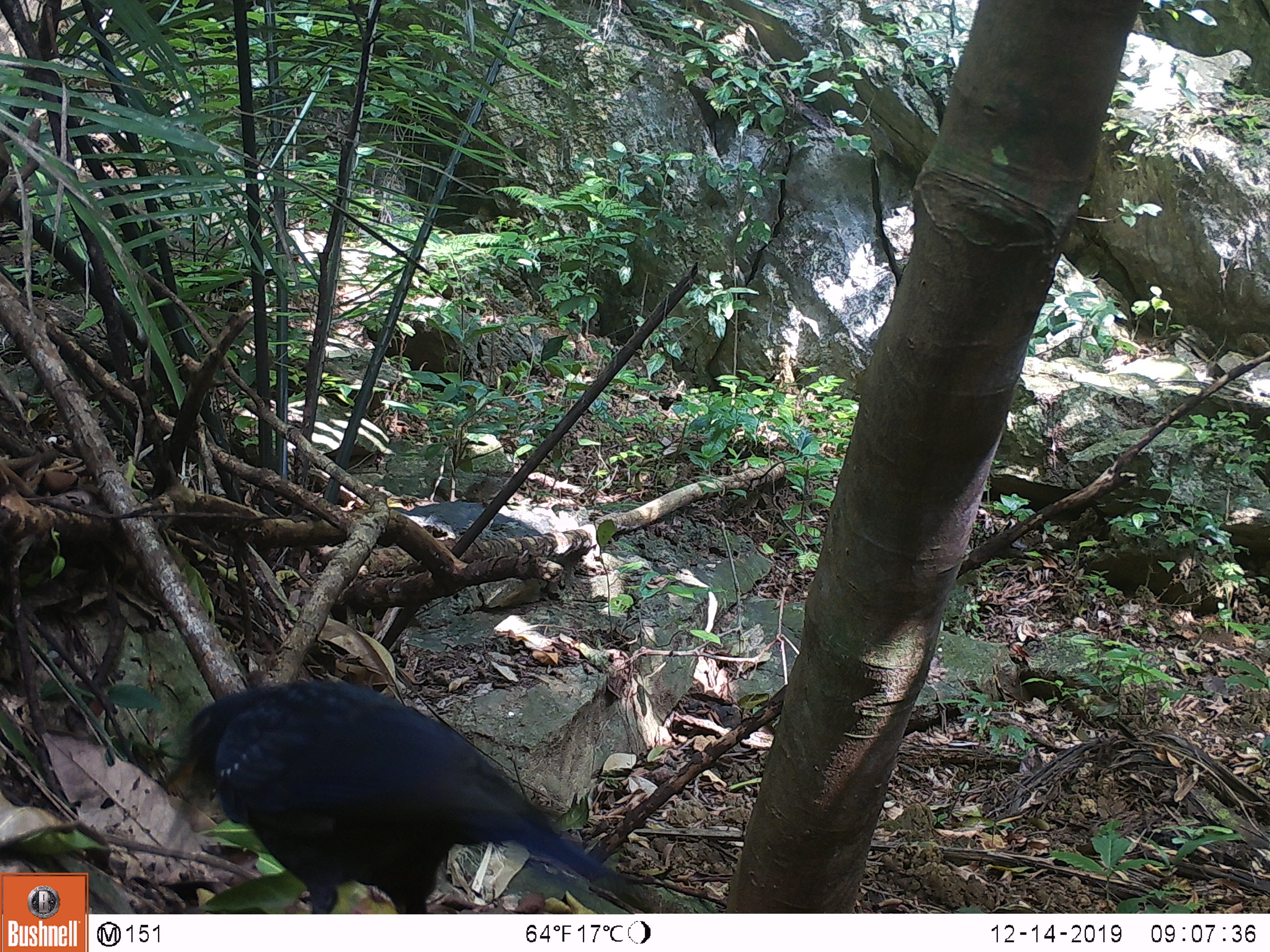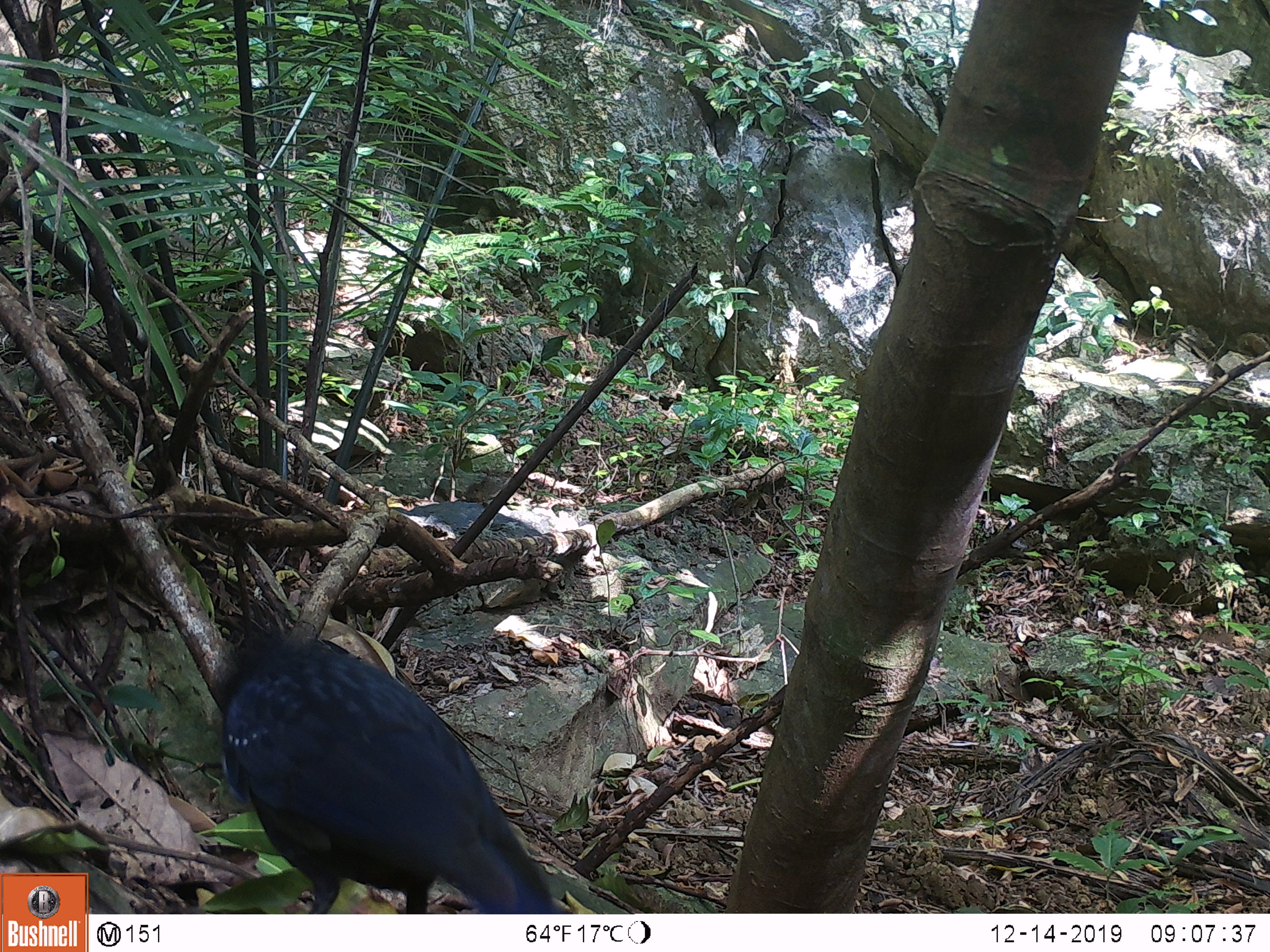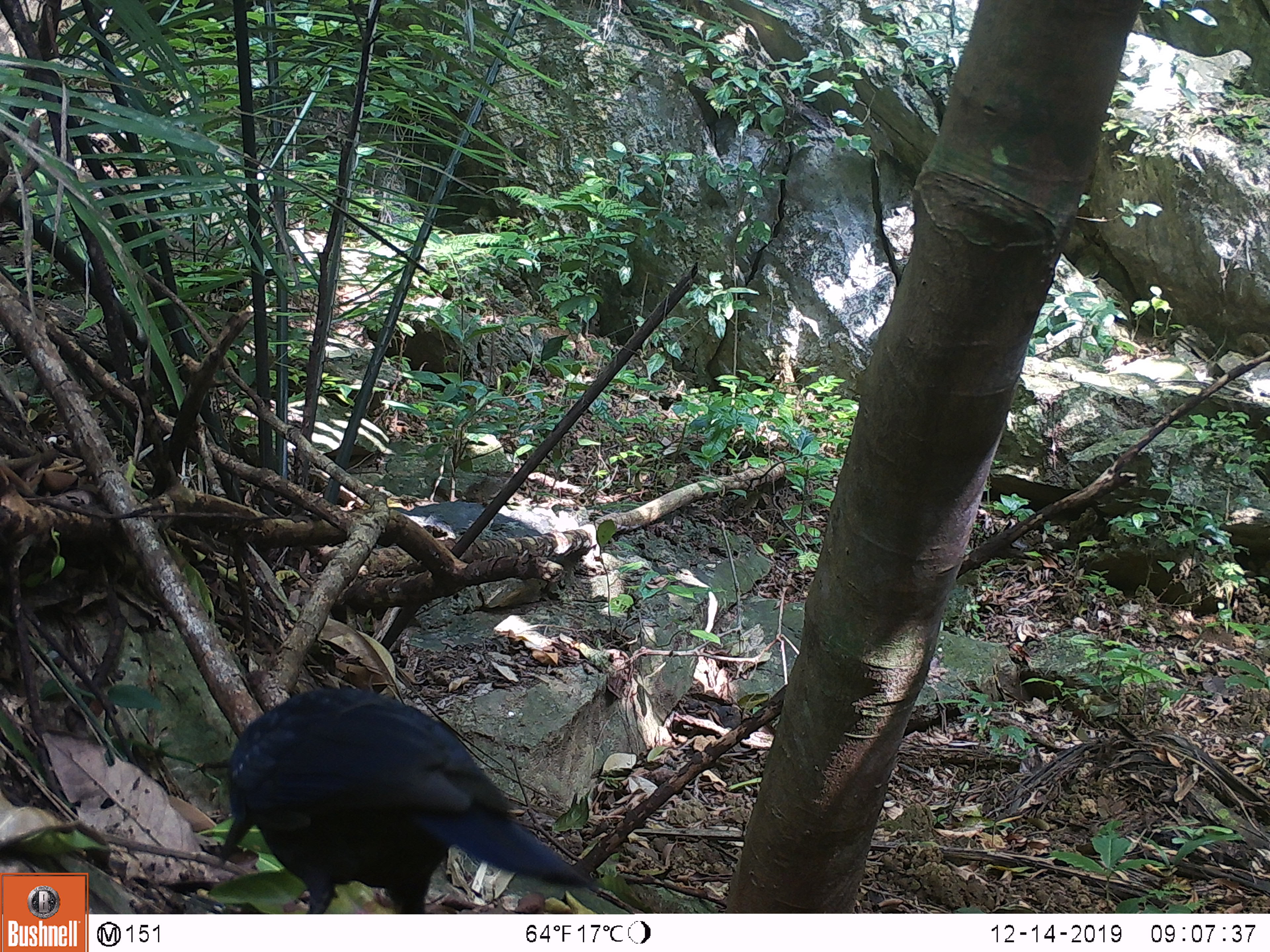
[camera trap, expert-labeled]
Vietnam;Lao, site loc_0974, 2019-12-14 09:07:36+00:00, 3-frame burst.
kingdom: Animalia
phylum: Chordata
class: Aves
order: Passeriformes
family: Muscicapidae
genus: Myophonus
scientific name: Myophonus caeruleus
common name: blue whistling thrush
Blue whistling thrush (Myophonus caeruleus). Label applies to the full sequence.